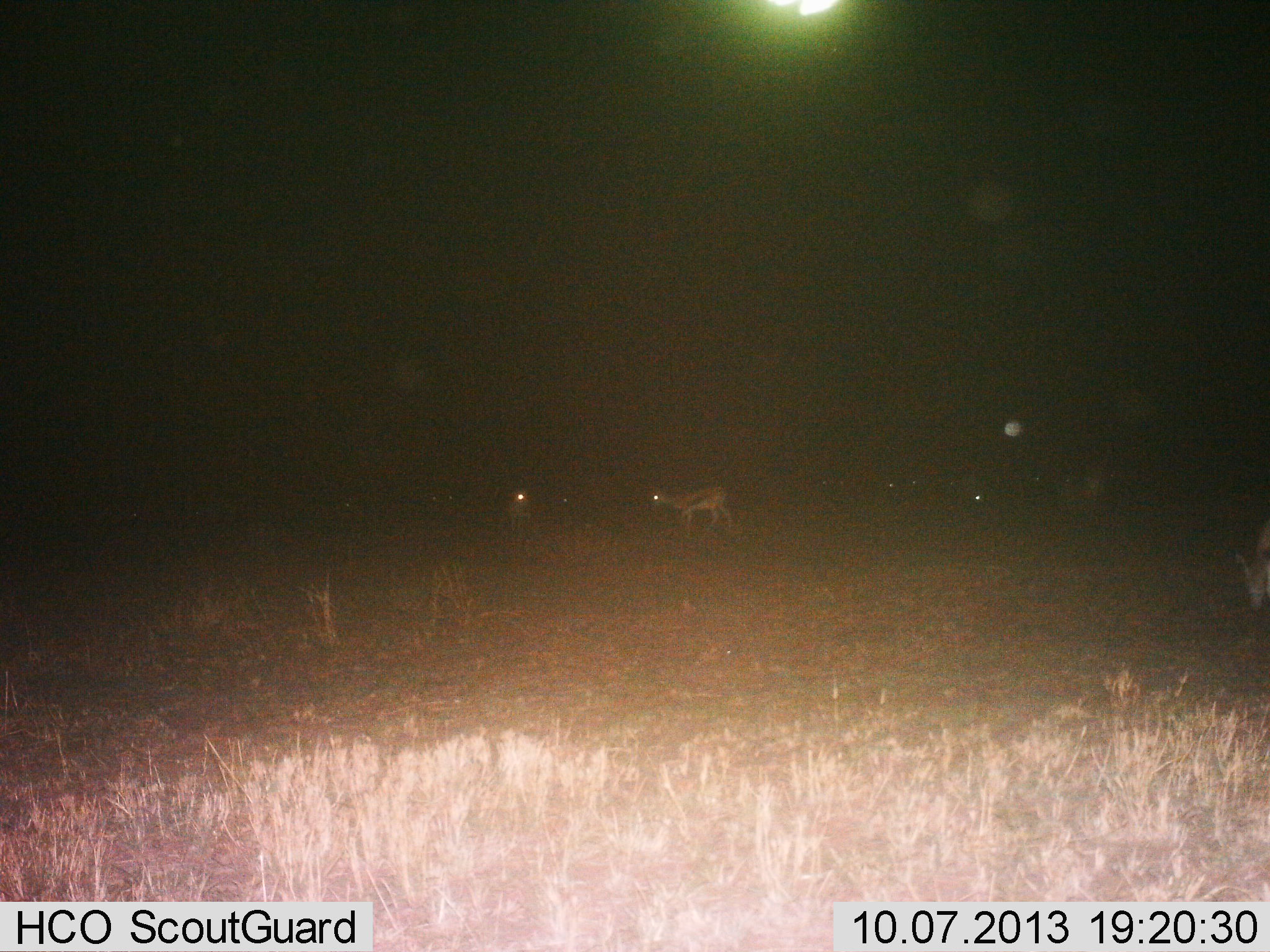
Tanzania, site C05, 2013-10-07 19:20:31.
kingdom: Animalia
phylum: Chordata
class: Mammalia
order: Artiodactyla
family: Bovidae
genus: Eudorcas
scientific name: Eudorcas thomsonii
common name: thomson's gazelle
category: gazellethomsons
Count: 3.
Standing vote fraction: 75%.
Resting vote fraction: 8%.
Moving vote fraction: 8%.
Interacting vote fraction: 0%.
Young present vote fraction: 0%.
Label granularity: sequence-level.